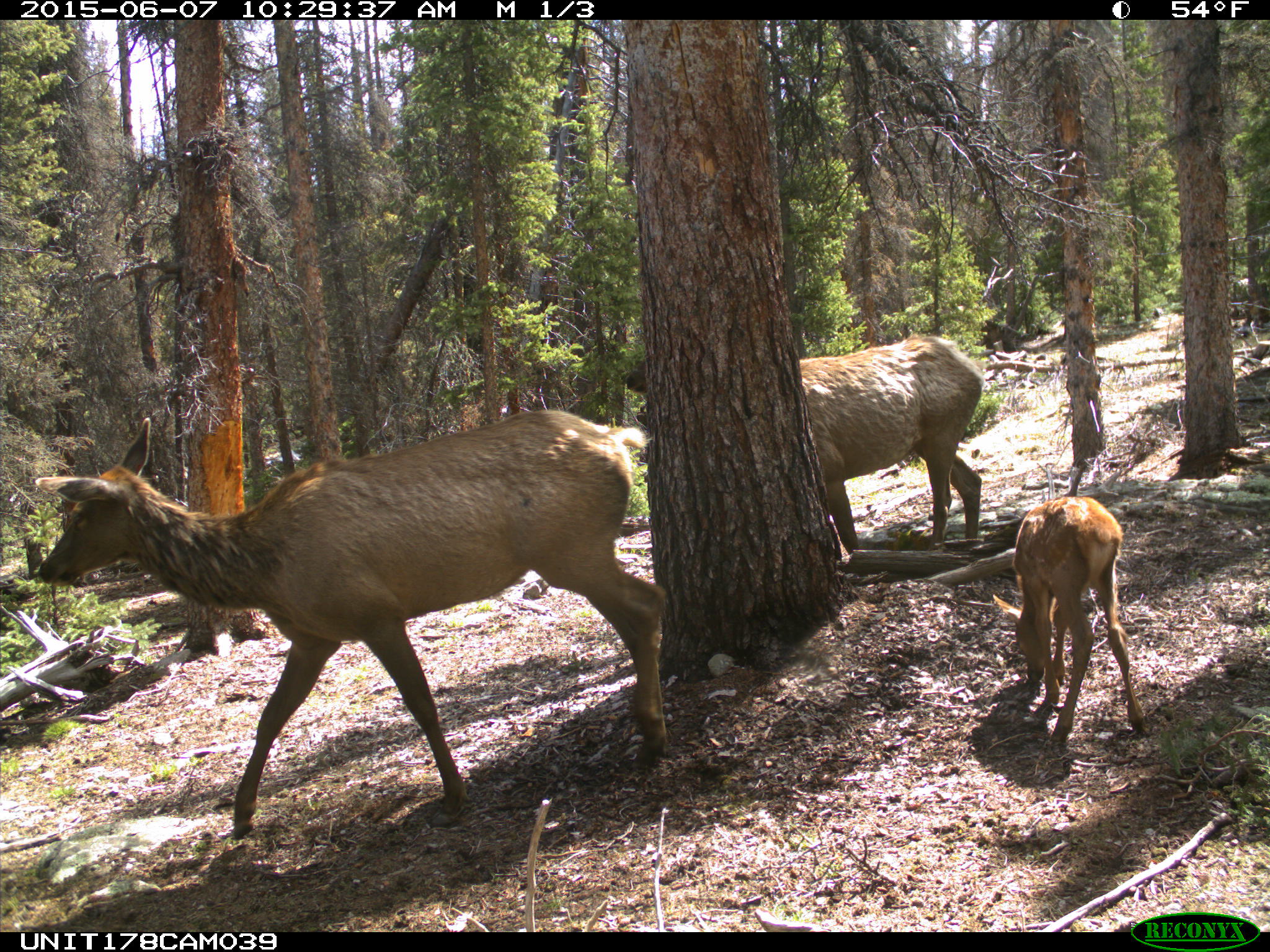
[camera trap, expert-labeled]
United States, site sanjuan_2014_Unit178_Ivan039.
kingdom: Animalia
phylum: Chordata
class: Mammalia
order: Artiodactyla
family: Cervidae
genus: Cervus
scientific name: Cervus elaphus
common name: red deer